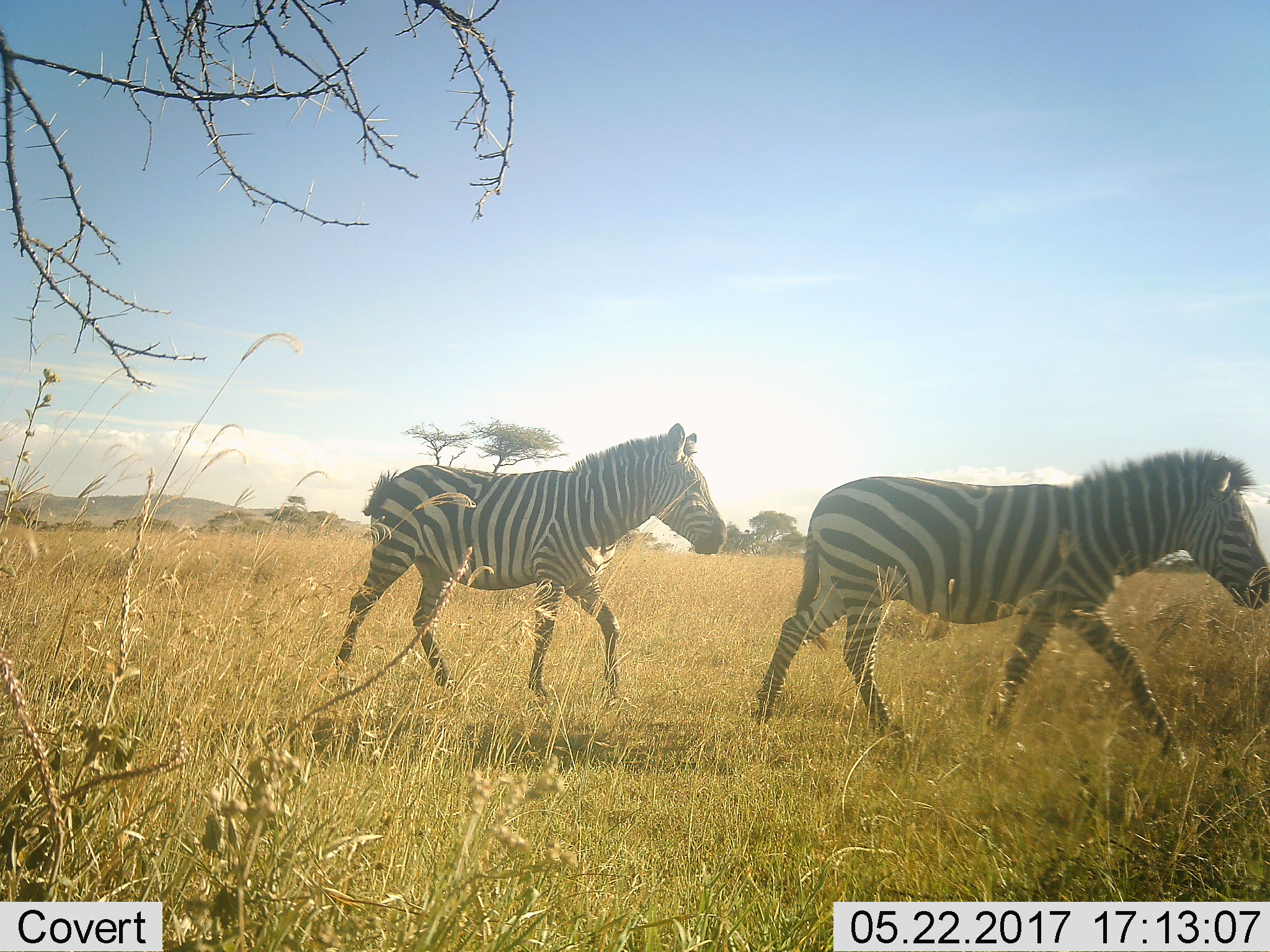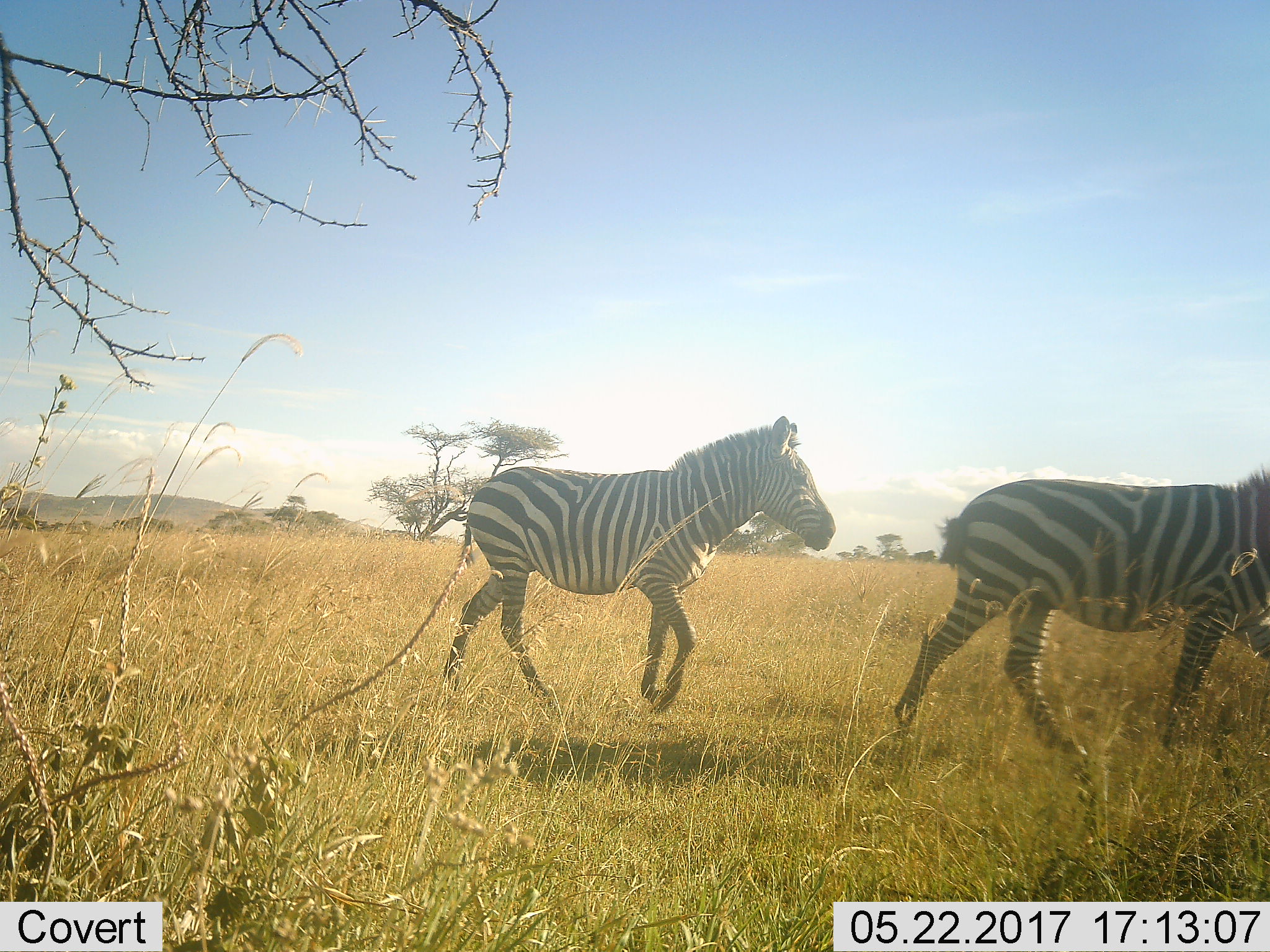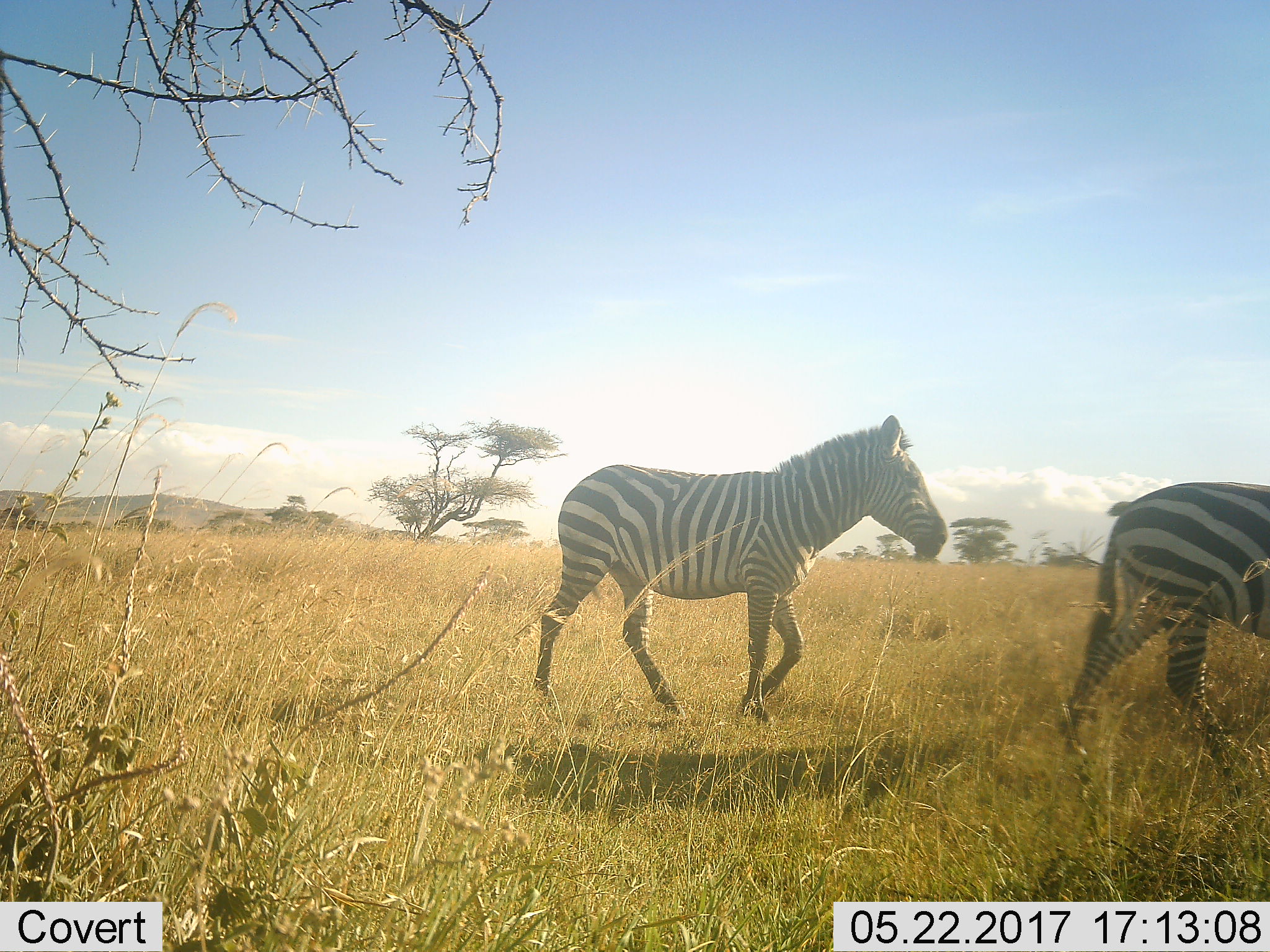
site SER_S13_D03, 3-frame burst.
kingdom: Animalia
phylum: Chordata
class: Mammalia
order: Perissodactyla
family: Equidae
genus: Equus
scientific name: Equus quagga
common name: plains zebra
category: zebraplains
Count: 2.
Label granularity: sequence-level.